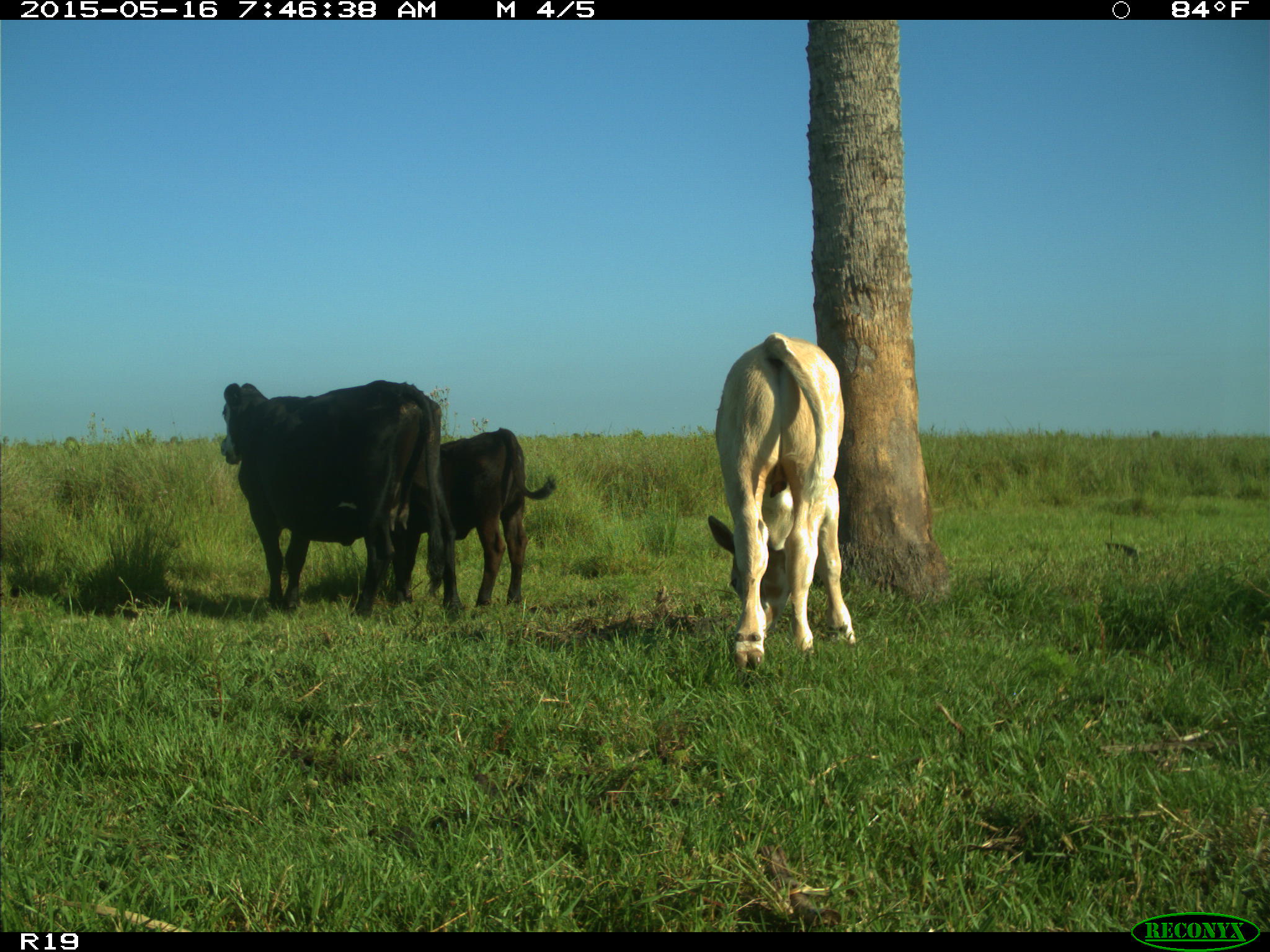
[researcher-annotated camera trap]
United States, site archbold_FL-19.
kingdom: Animalia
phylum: Chordata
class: Mammalia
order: Artiodactyla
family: Bovidae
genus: Bos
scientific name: Bos taurus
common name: domestic cow